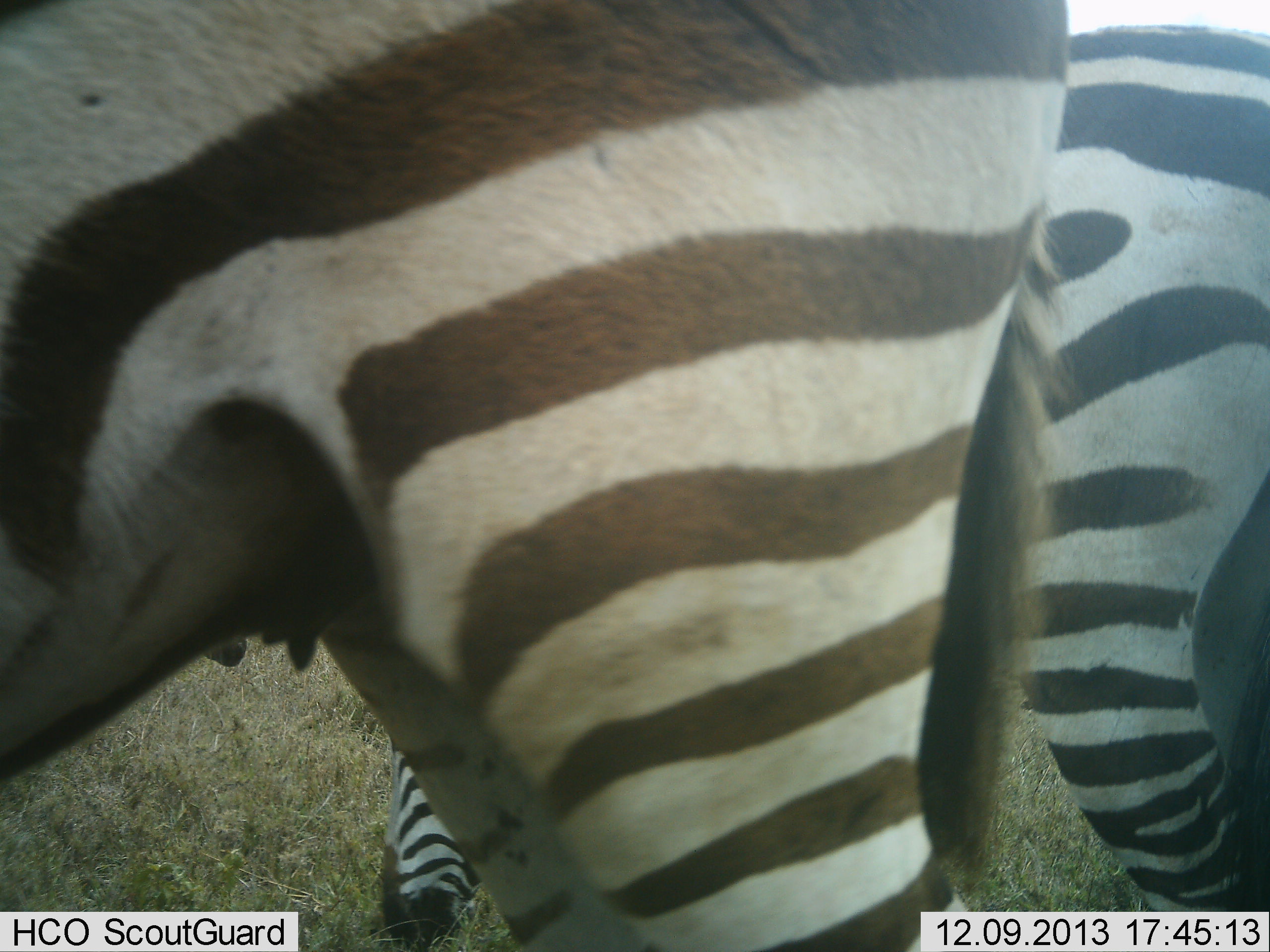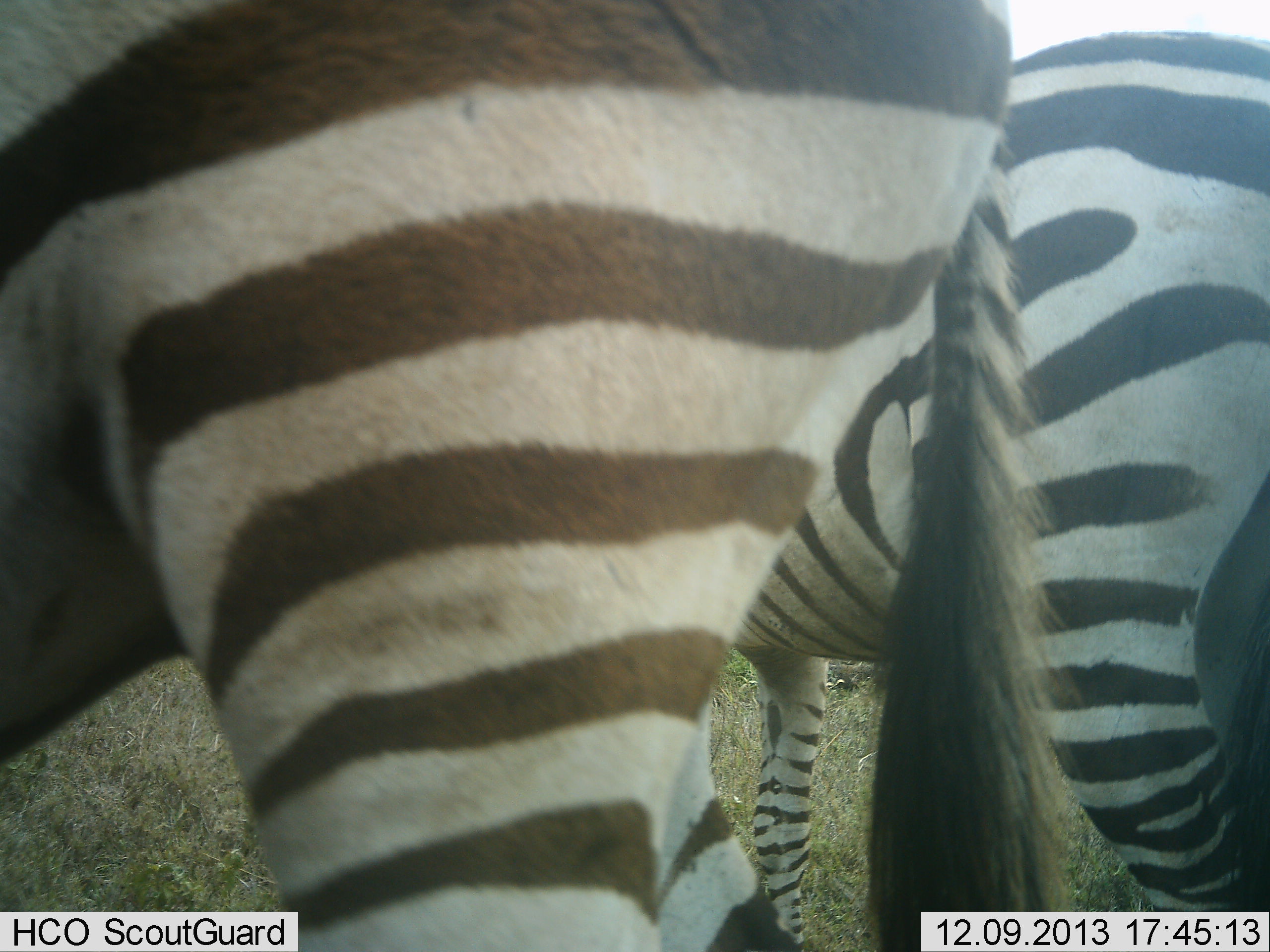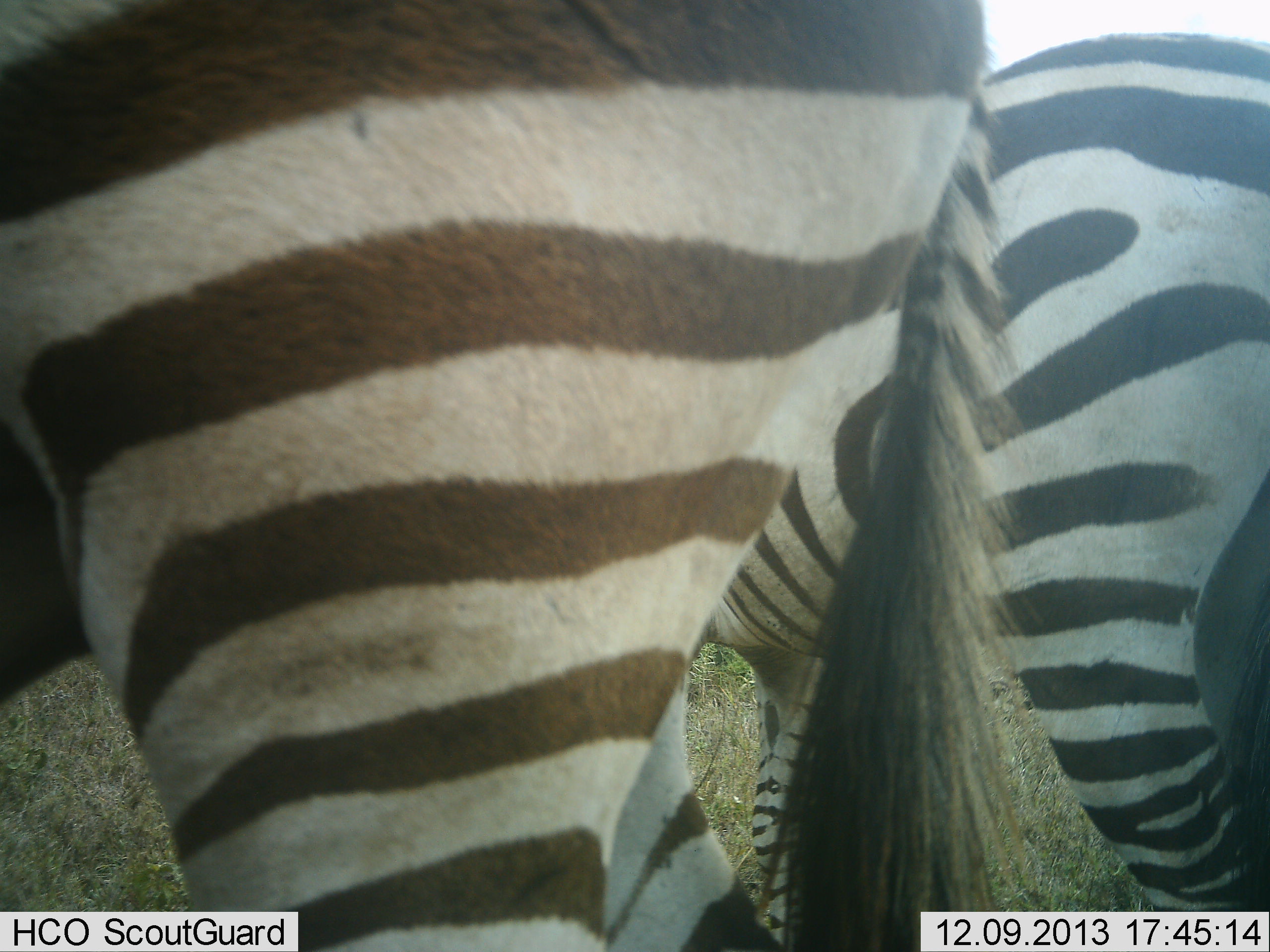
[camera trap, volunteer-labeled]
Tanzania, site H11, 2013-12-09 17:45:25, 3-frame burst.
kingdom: Animalia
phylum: Chordata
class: Mammalia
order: Perissodactyla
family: Equidae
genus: Equus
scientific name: Equus quagga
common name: plains zebra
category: zebra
Zebra (plains zebra) (Equus quagga), count 2. Behavior (volunteer vote fractions): standing 100%, resting 0%, moving 10%, interacting 0%. Young present (vote fraction): 0%. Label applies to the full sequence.